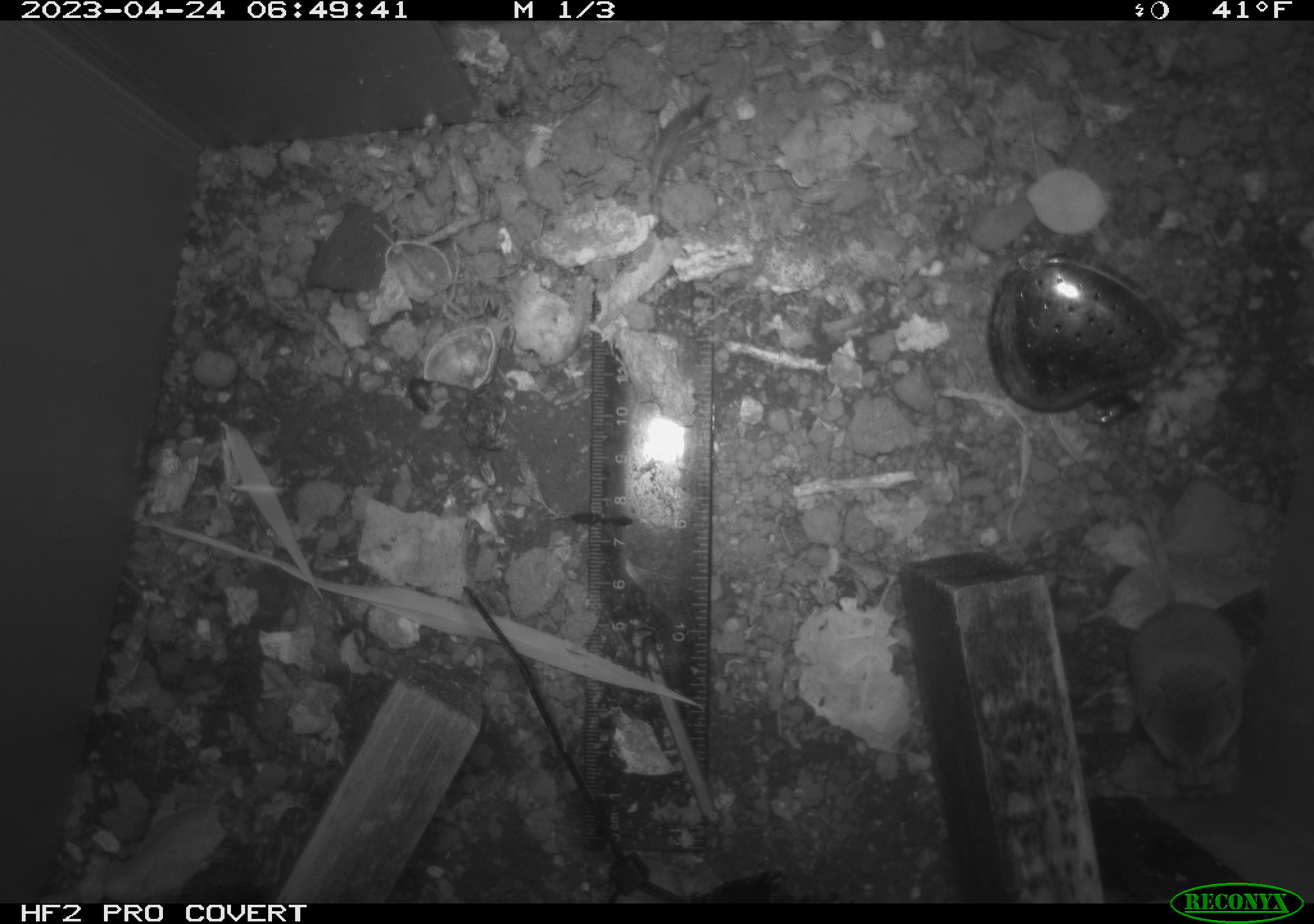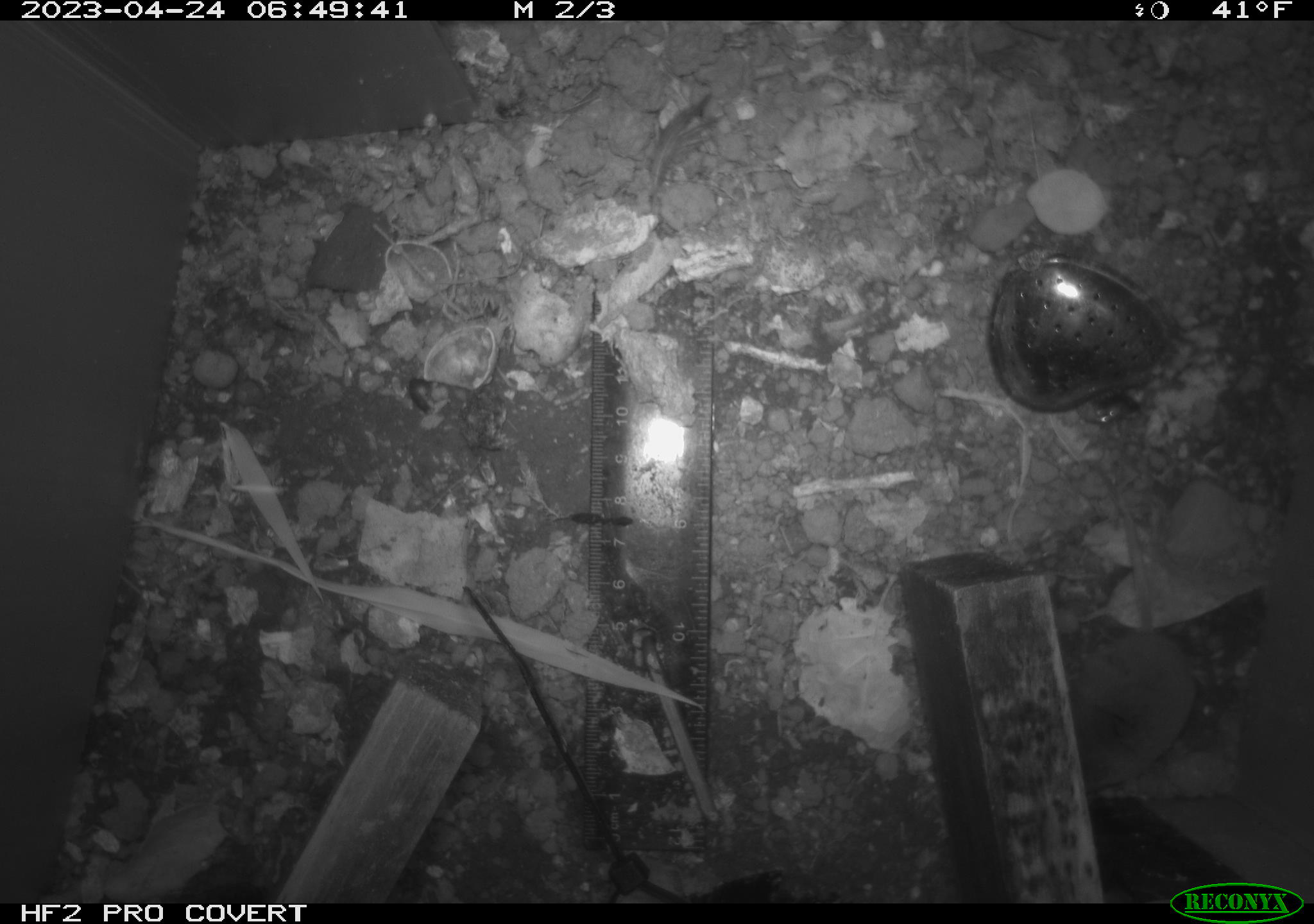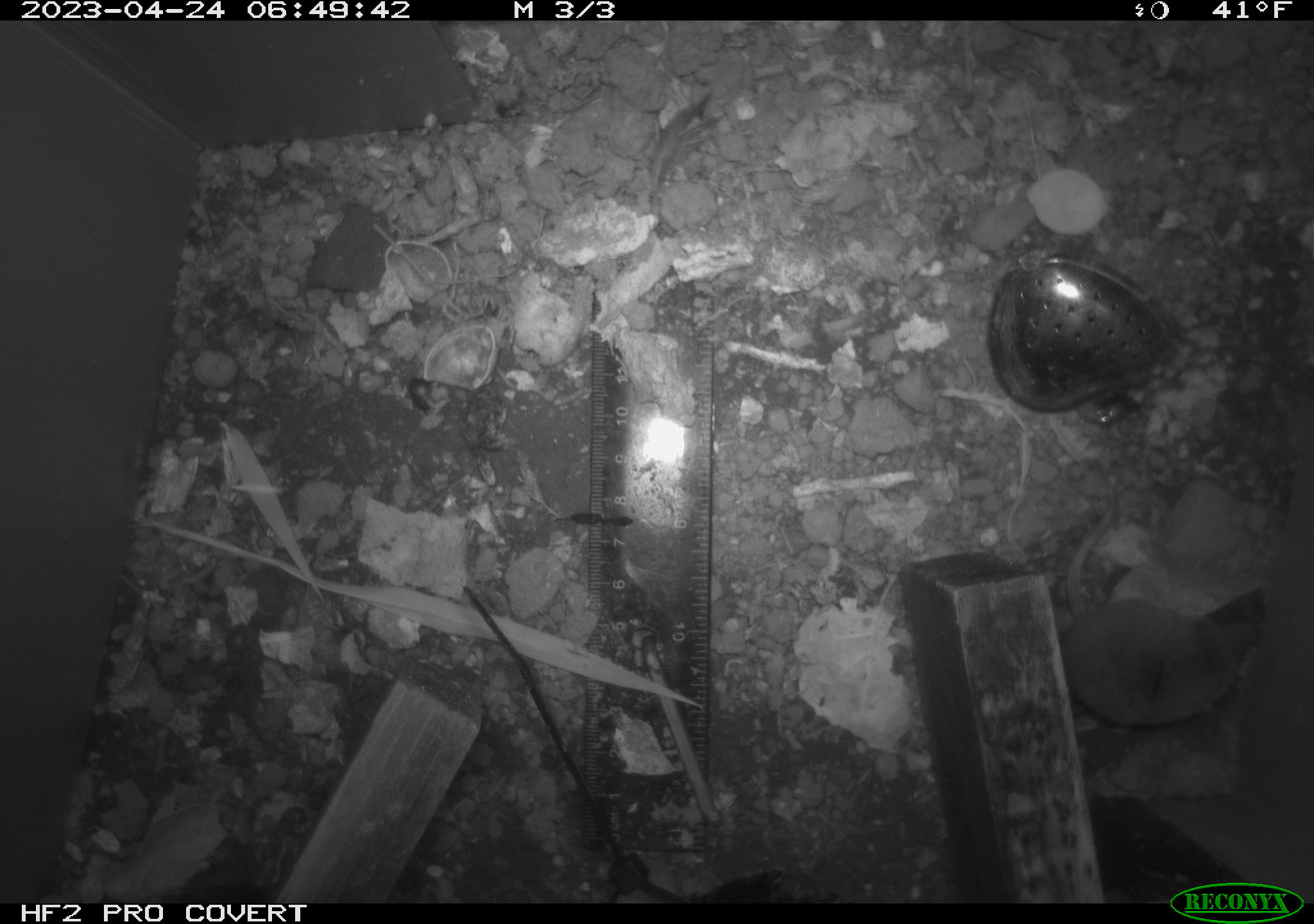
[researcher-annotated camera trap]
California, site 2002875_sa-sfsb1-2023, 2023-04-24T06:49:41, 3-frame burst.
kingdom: Animalia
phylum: Chordata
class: Mammalia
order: Eulipotyphla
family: Soricidae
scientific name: Soricidae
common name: shrews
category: soricidae family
Soricidae family (shrews) (Soricidae).